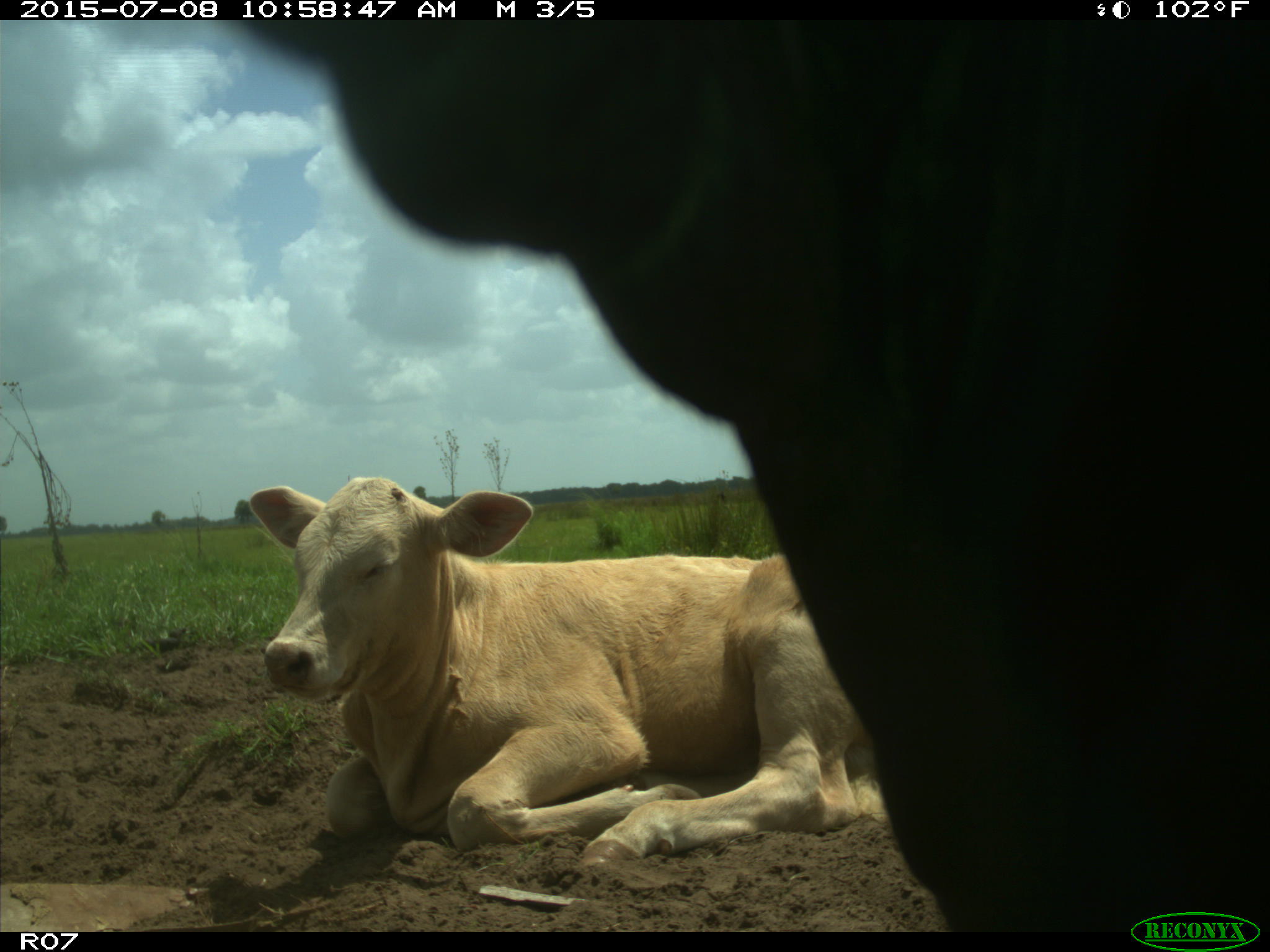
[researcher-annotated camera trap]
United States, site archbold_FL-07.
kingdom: Animalia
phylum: Chordata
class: Mammalia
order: Artiodactyla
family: Bovidae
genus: Bos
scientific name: Bos taurus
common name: domestic cow